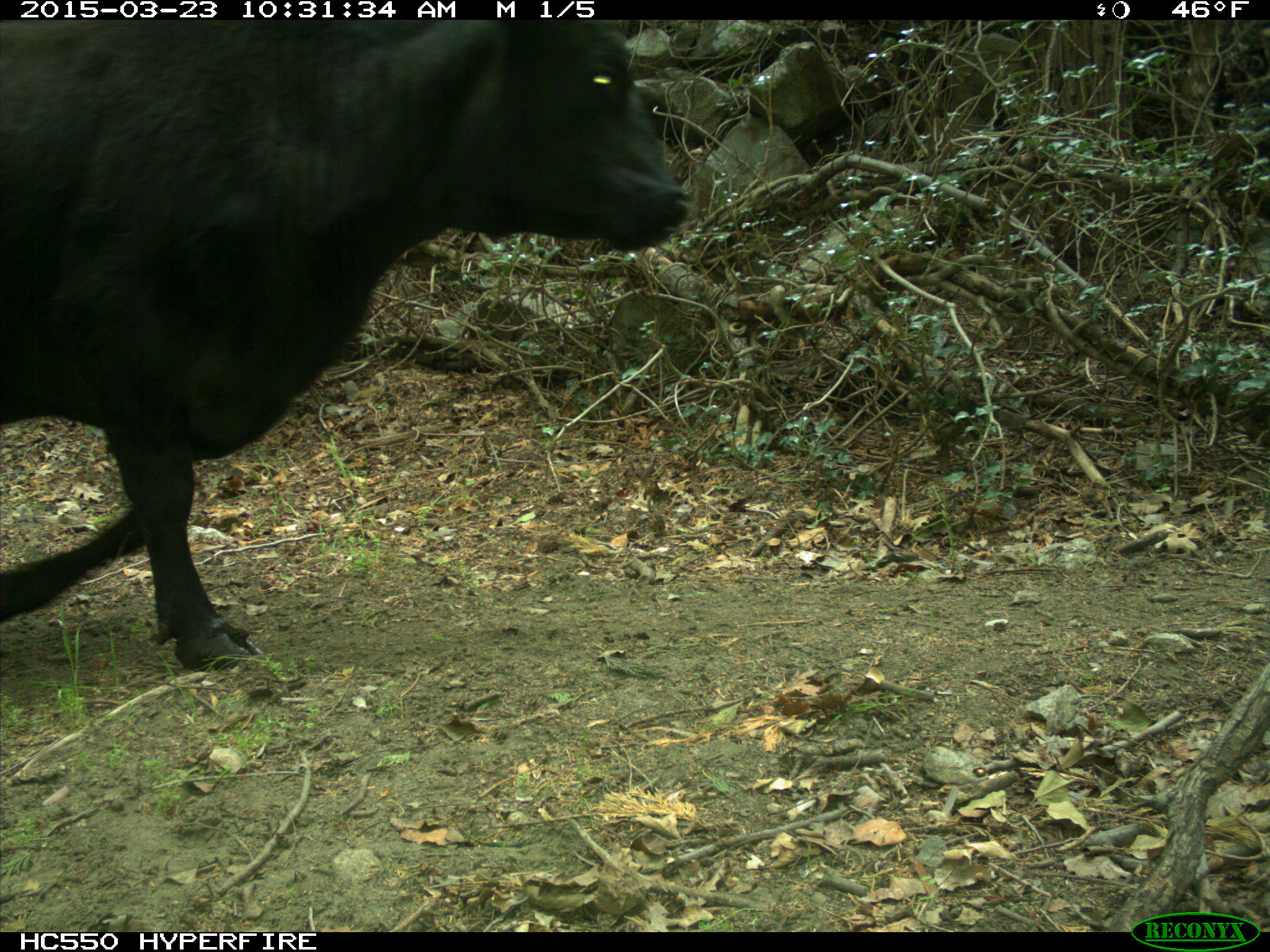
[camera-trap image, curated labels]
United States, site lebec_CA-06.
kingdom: Animalia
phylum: Chordata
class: Mammalia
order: Artiodactyla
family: Bovidae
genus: Bos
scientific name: Bos taurus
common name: domestic cow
Bos taurus (domestic cow).